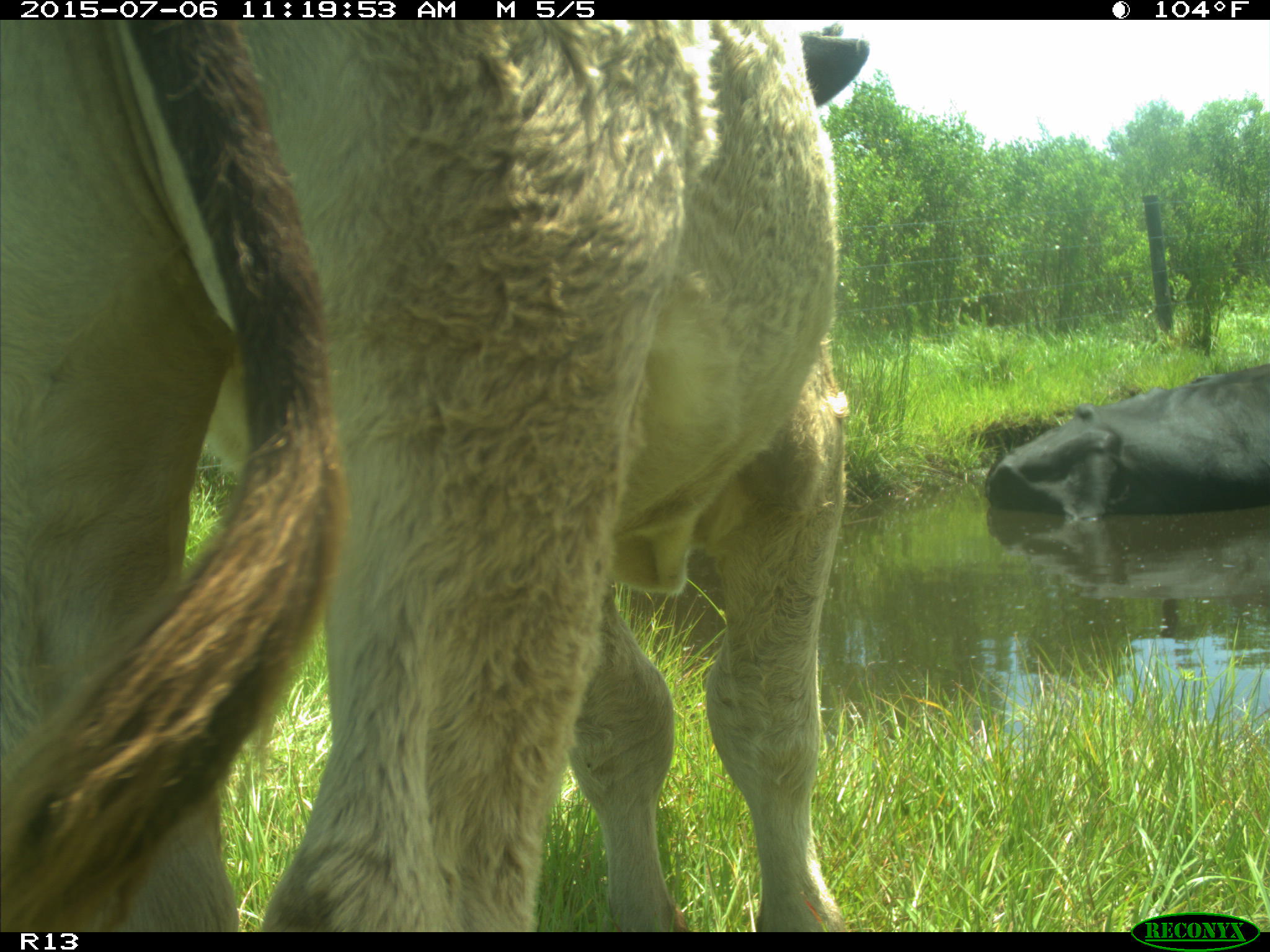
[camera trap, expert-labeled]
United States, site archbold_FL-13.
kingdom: Animalia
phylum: Chordata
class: Mammalia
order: Artiodactyla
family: Bovidae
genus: Bos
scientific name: Bos taurus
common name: domestic cow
Bos taurus (domestic cow).